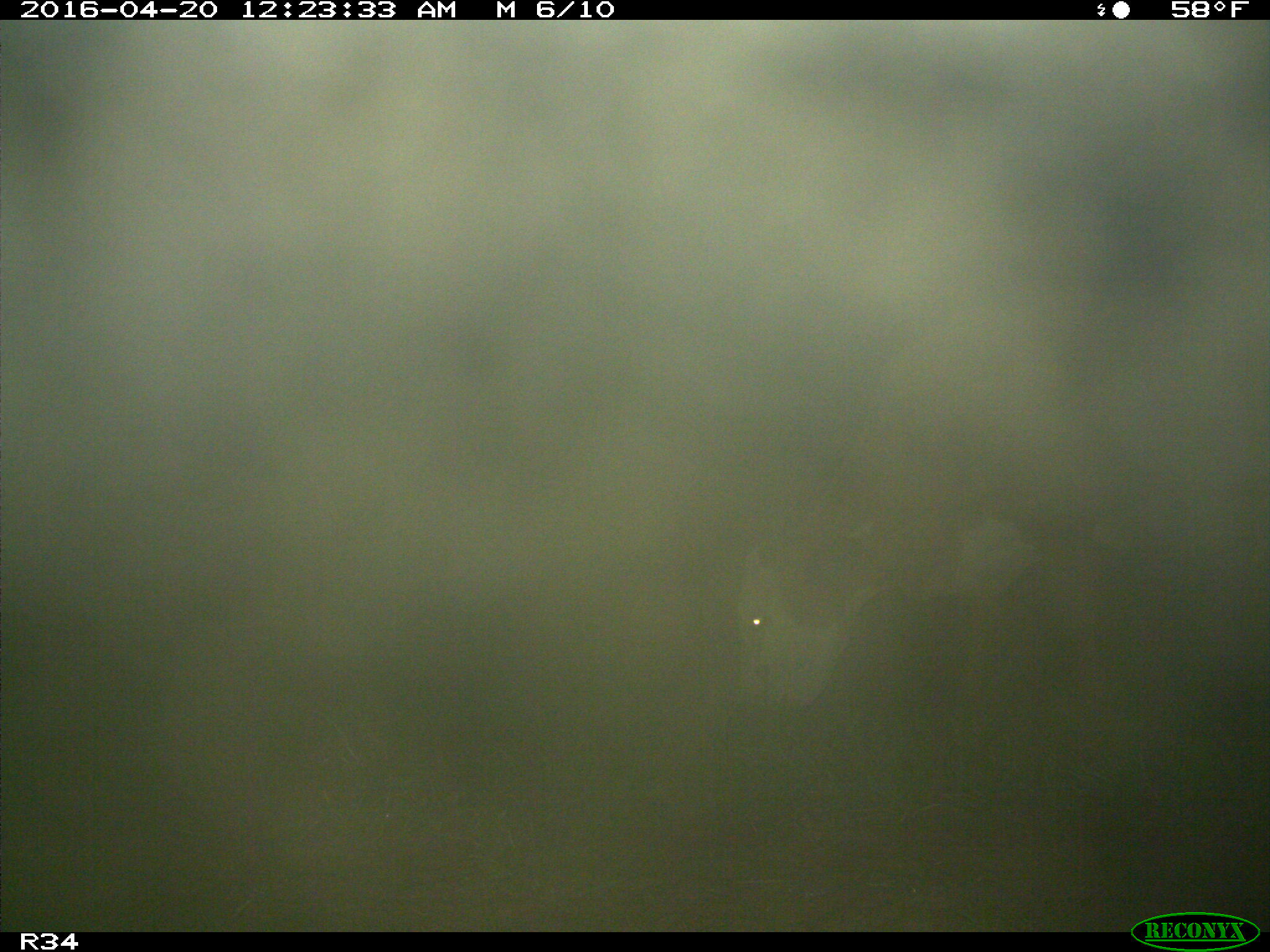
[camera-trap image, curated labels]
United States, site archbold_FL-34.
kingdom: Animalia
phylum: Chordata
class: Mammalia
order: Artiodactyla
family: Bovidae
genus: Bos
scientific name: Bos taurus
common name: domestic cow